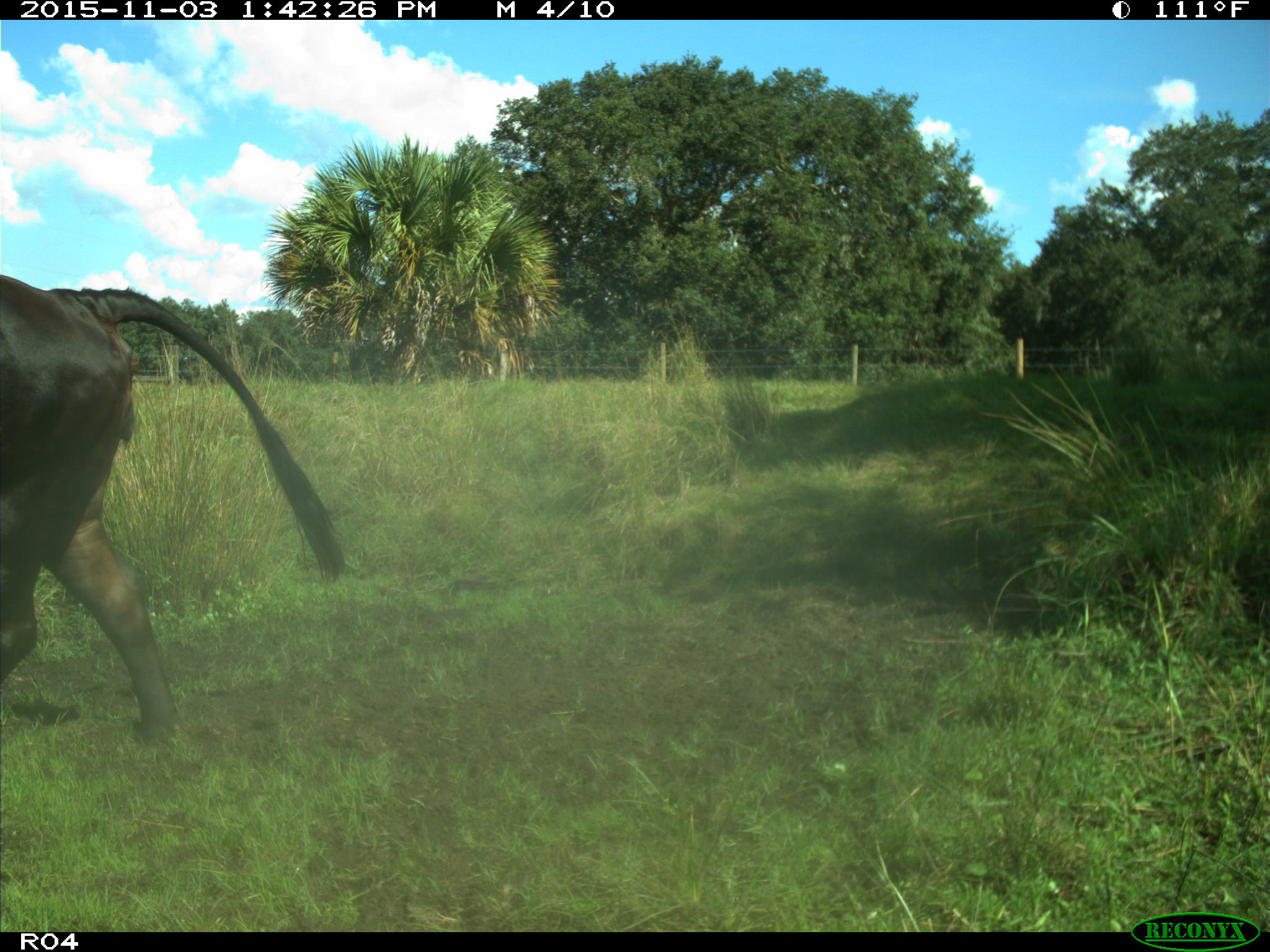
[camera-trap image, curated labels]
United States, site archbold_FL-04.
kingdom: Animalia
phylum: Chordata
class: Mammalia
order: Artiodactyla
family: Bovidae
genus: Bos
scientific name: Bos taurus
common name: domestic cow